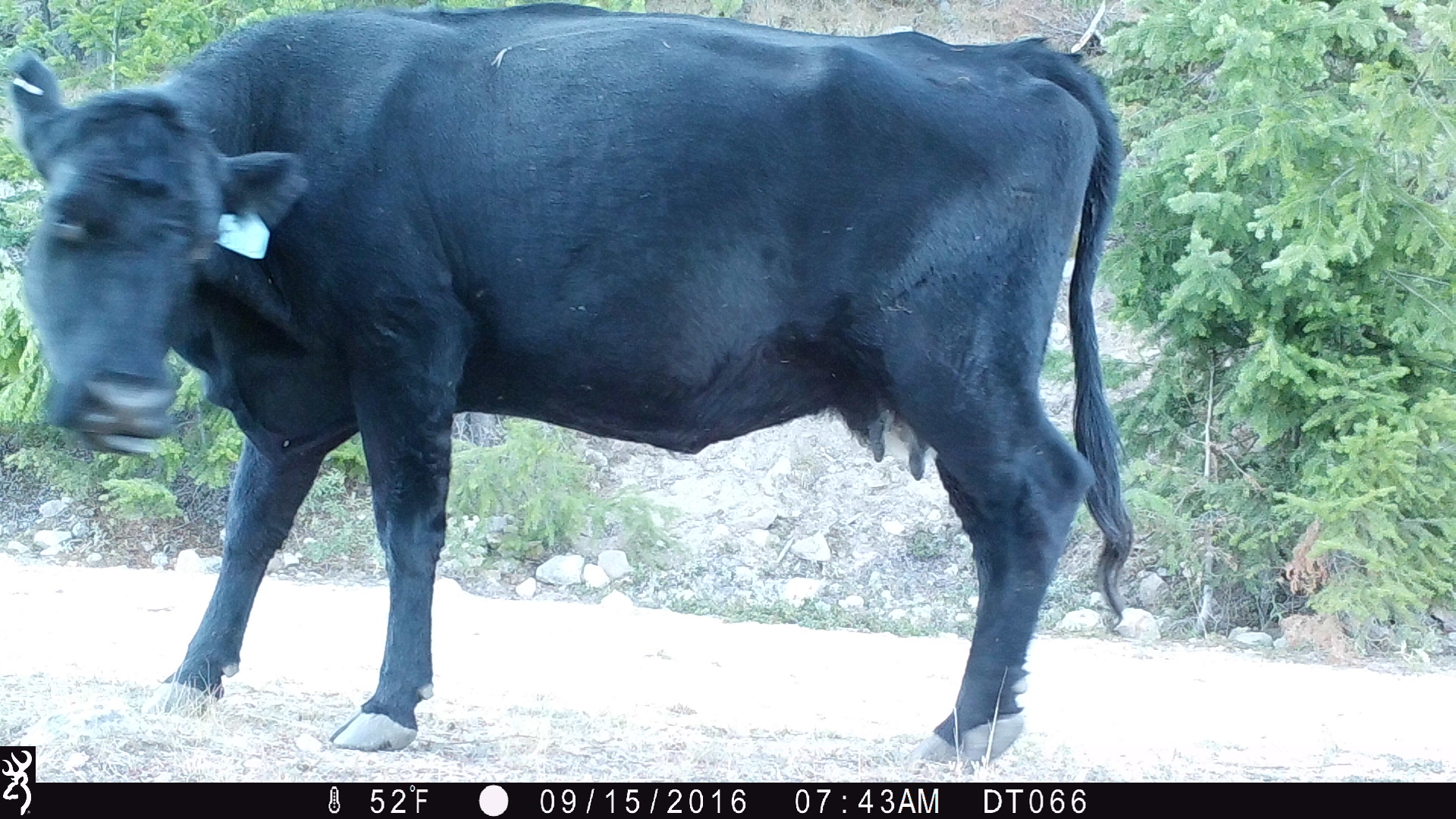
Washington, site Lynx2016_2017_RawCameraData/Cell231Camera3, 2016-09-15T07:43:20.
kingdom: Animalia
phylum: Chordata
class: Mammalia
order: Artiodactyla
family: Bovidae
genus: Bos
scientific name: Bos taurus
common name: domestic cattle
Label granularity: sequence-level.